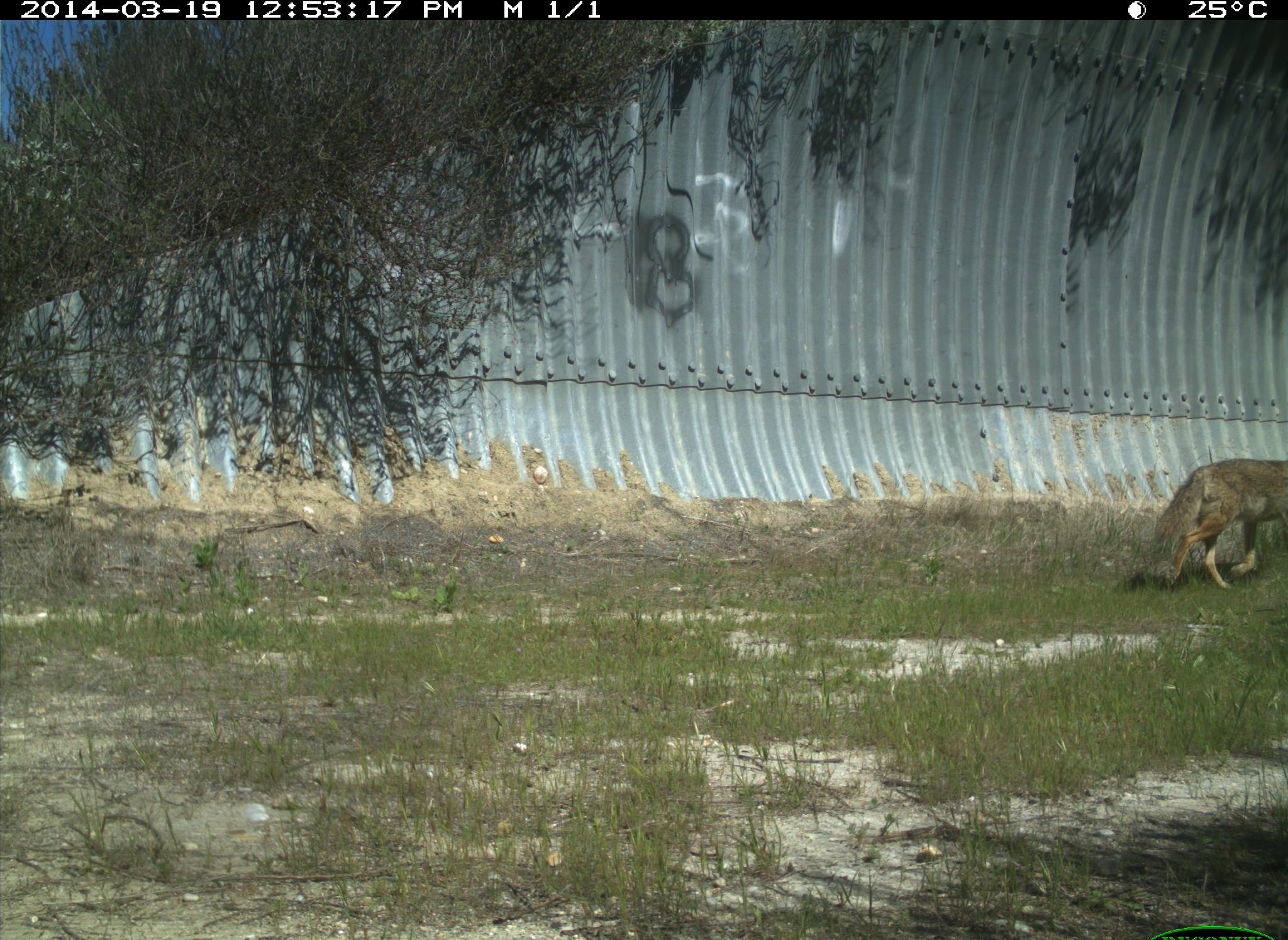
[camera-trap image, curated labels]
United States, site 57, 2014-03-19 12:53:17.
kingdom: Animalia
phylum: Chordata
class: Mammalia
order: Carnivora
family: Canidae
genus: Canis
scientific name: Canis latrans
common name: coyote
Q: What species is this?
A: Coyote (Canis latrans).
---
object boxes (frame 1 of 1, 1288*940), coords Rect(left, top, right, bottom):
coyote: Rect(1147, 459, 1288, 591)